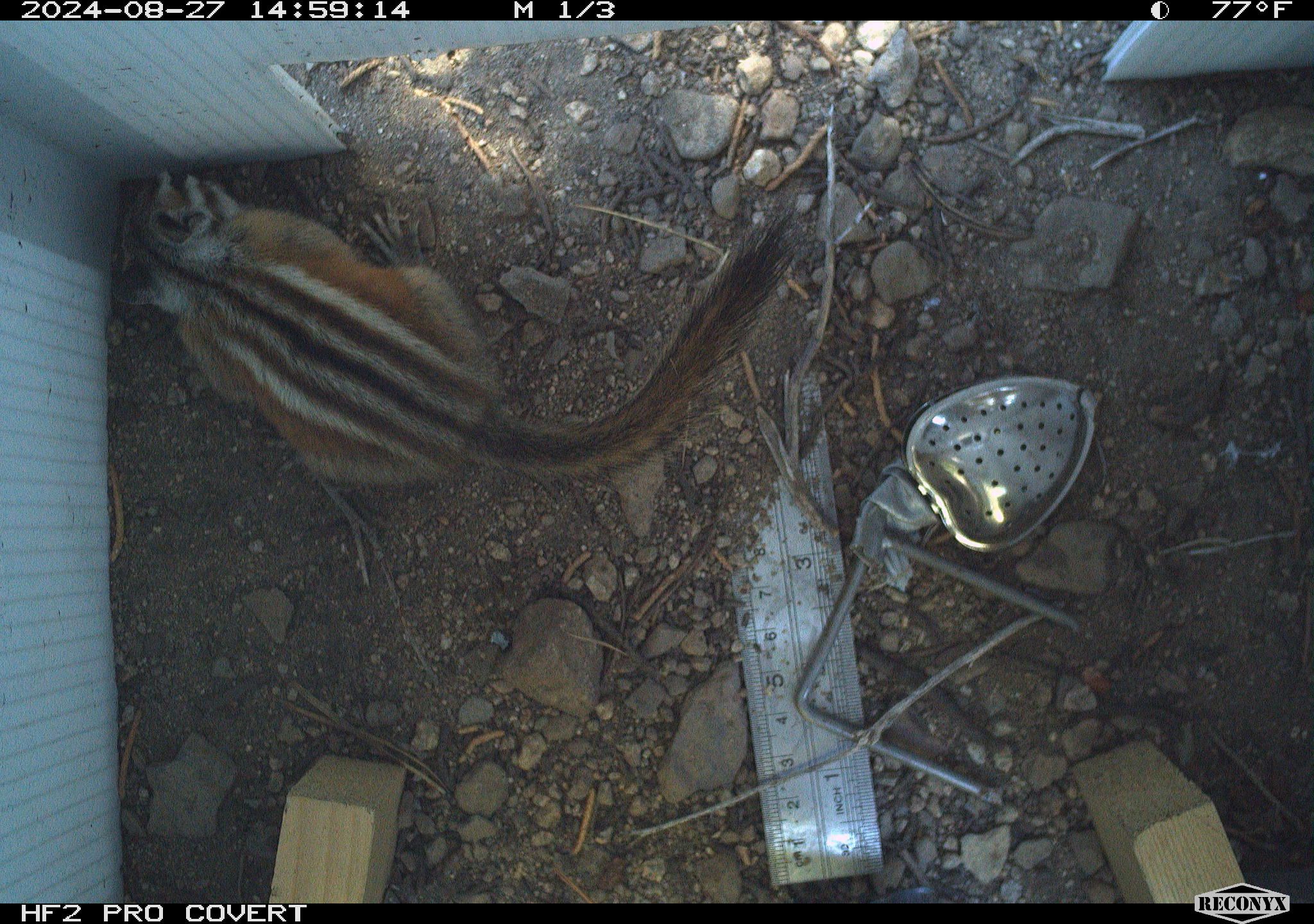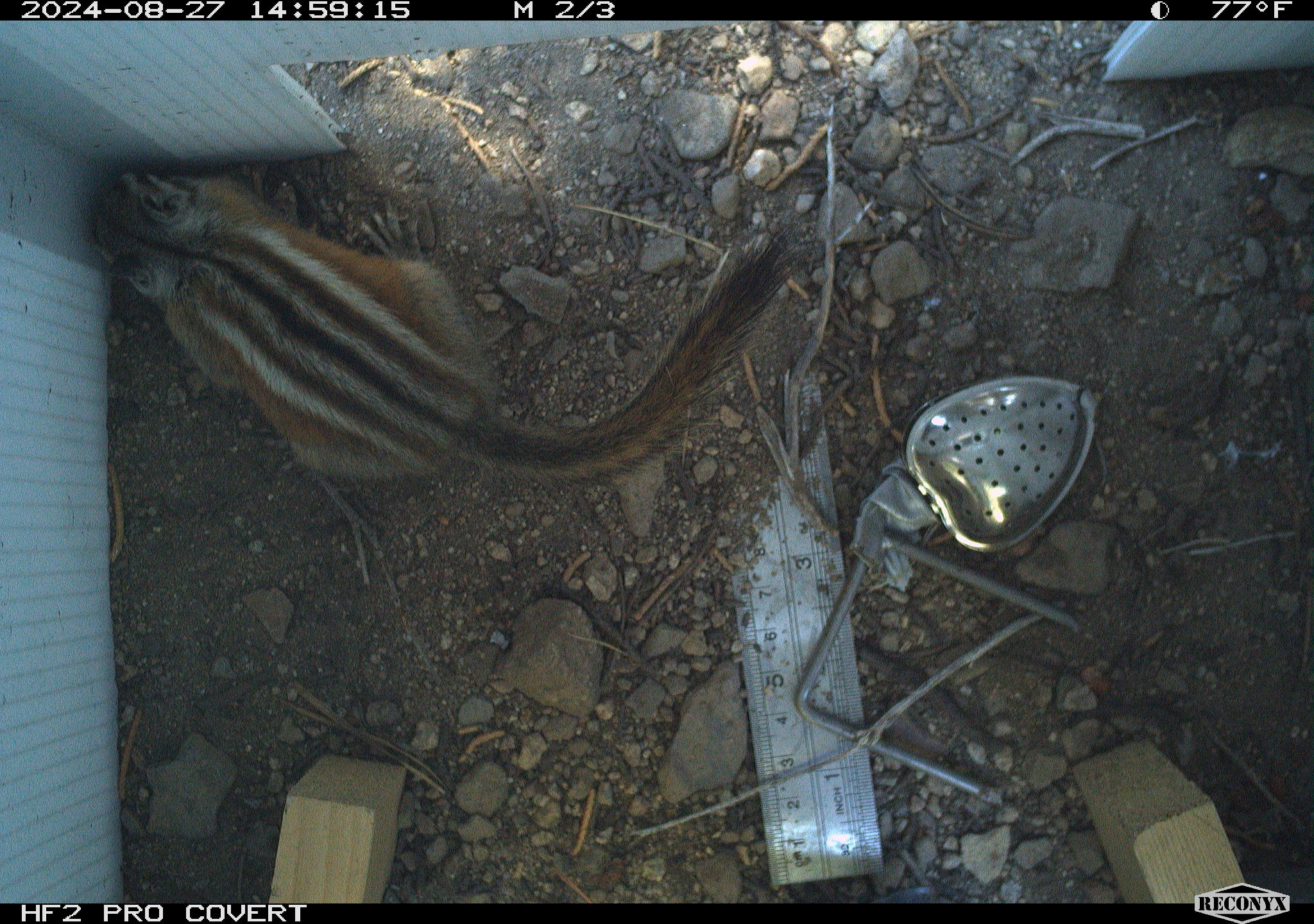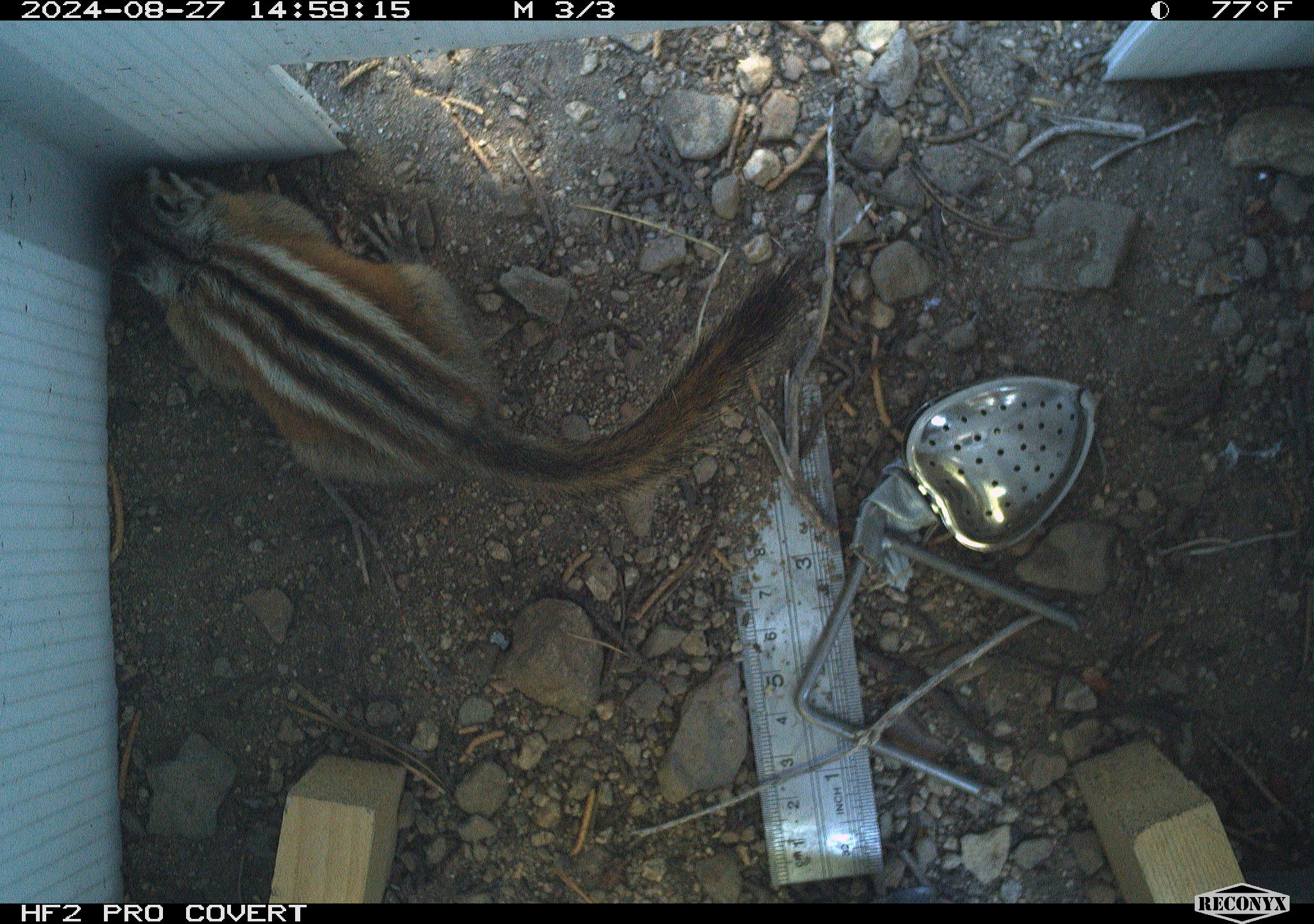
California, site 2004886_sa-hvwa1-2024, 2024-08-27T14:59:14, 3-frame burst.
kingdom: Animalia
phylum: Chordata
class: Mammalia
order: Rodentia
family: Sciuridae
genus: Neotamias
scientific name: Neotamias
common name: western chipmunks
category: neotamias species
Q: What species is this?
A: Neotamias species (western chipmunks) (Neotamias).